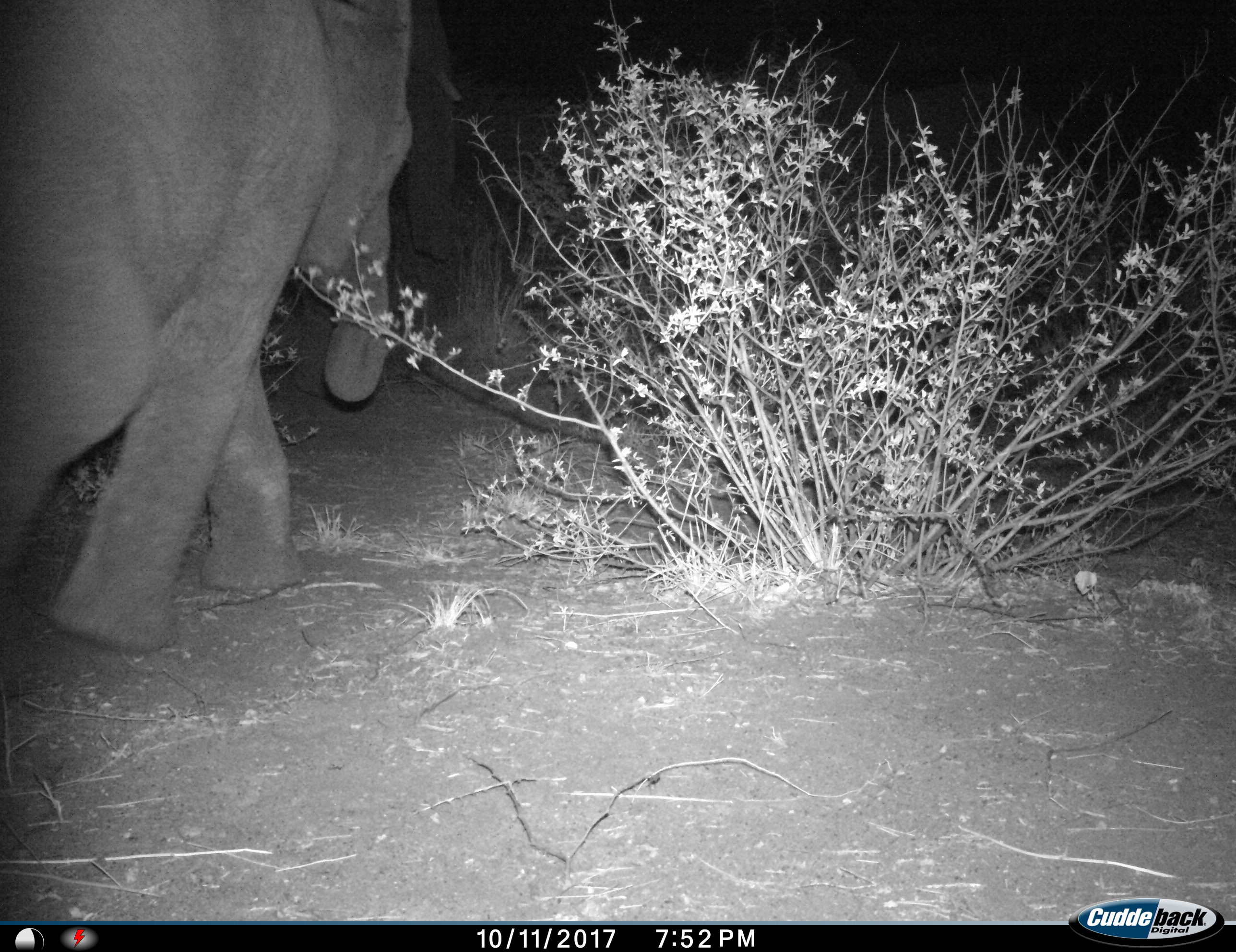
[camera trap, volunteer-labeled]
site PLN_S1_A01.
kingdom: Animalia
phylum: Chordata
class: Mammalia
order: Proboscidea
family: Elephantidae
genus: Loxodonta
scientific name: Loxodonta africana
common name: african bush elephant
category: elephant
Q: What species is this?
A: Elephant (african bush elephant) (Loxodonta africana).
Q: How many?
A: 1.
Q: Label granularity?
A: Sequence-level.